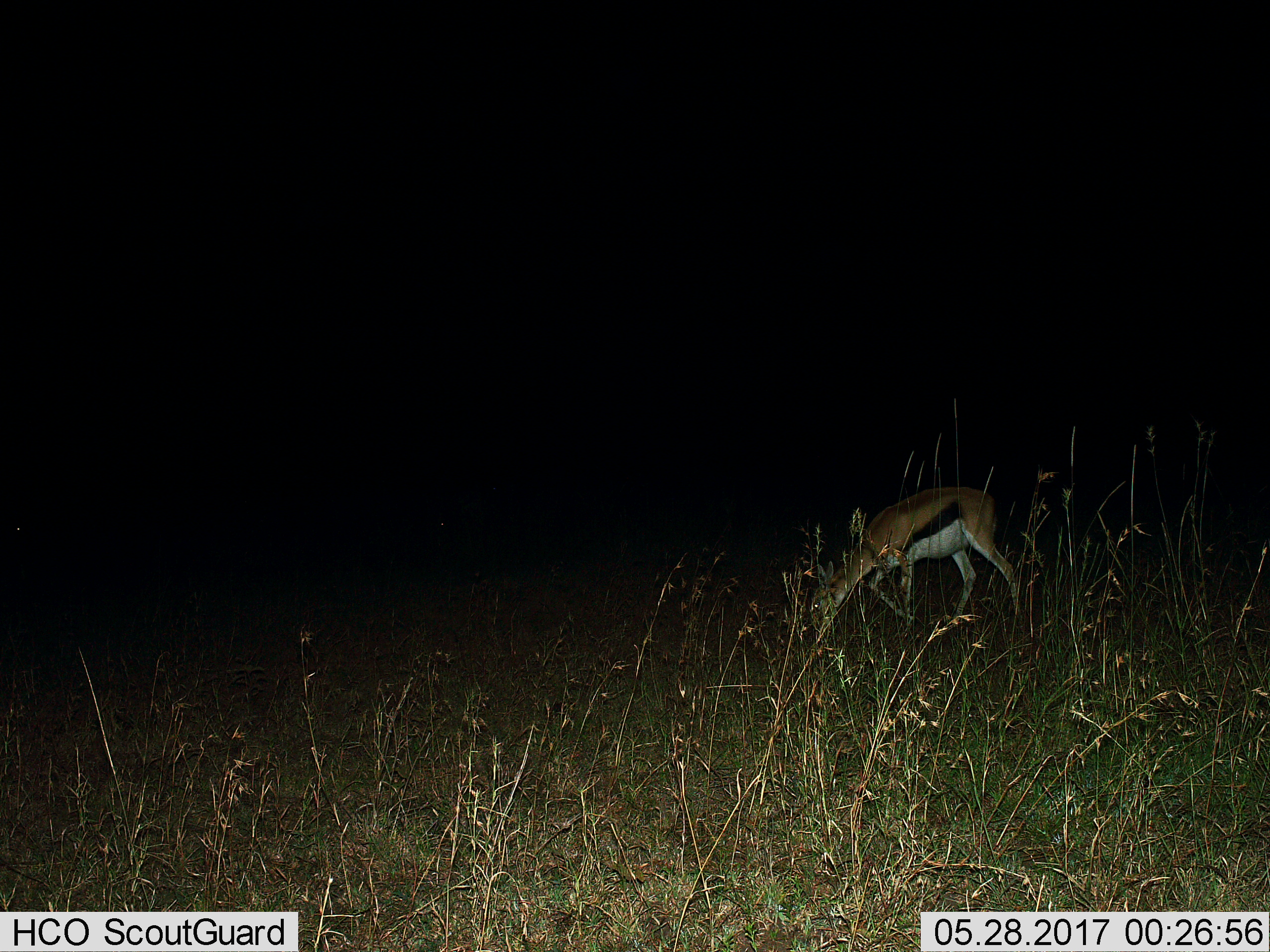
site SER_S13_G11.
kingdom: Animalia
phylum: Chordata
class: Mammalia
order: Artiodactyla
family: Bovidae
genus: Eudorcas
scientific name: Eudorcas thomsonii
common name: thomson's gazelle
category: gazellethomsons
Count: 1.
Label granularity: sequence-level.